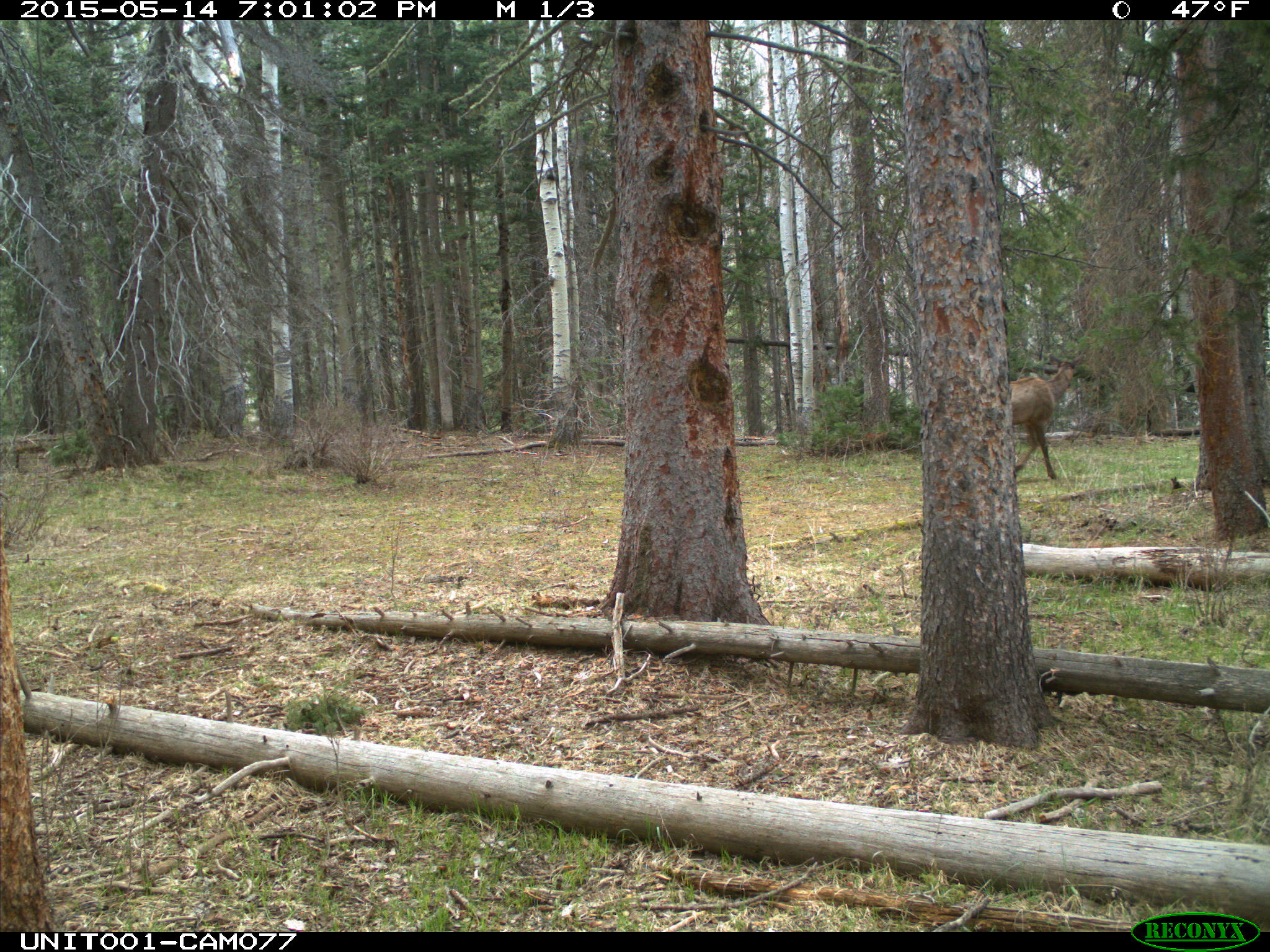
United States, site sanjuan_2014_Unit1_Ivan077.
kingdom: Animalia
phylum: Chordata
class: Mammalia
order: Artiodactyla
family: Cervidae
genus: Cervus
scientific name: Cervus elaphus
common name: red deer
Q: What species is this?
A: Cervus elaphus (red deer).